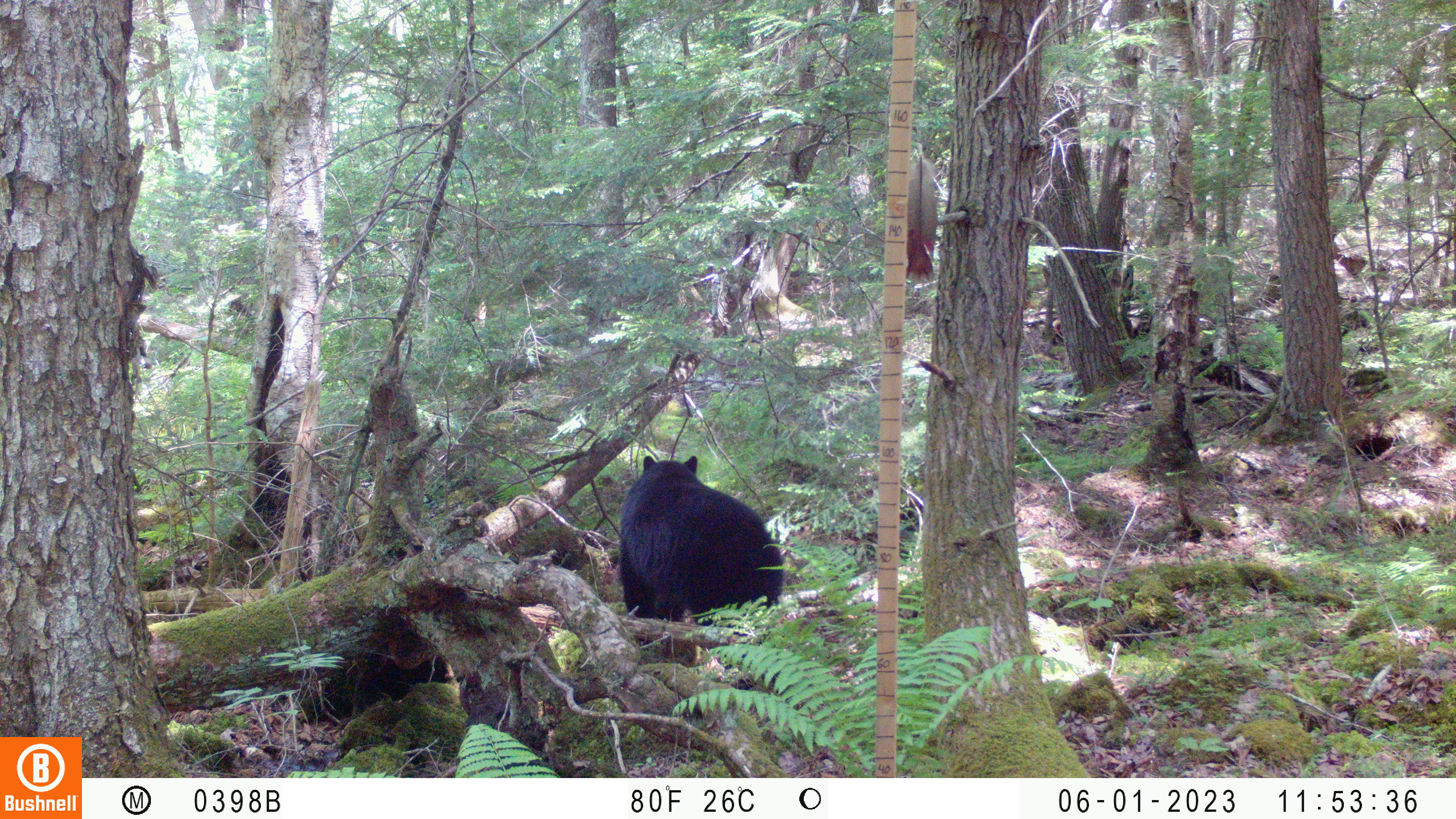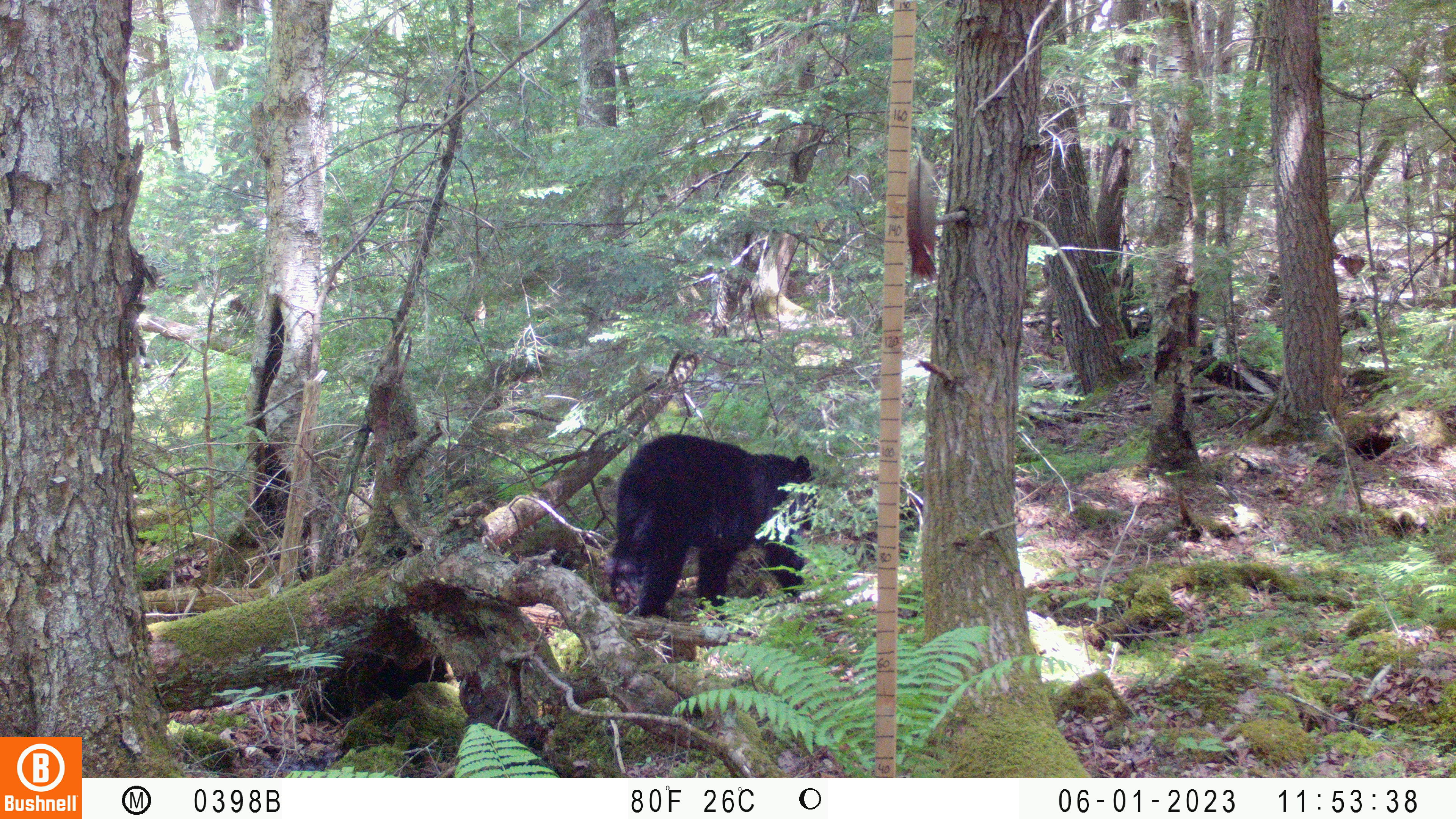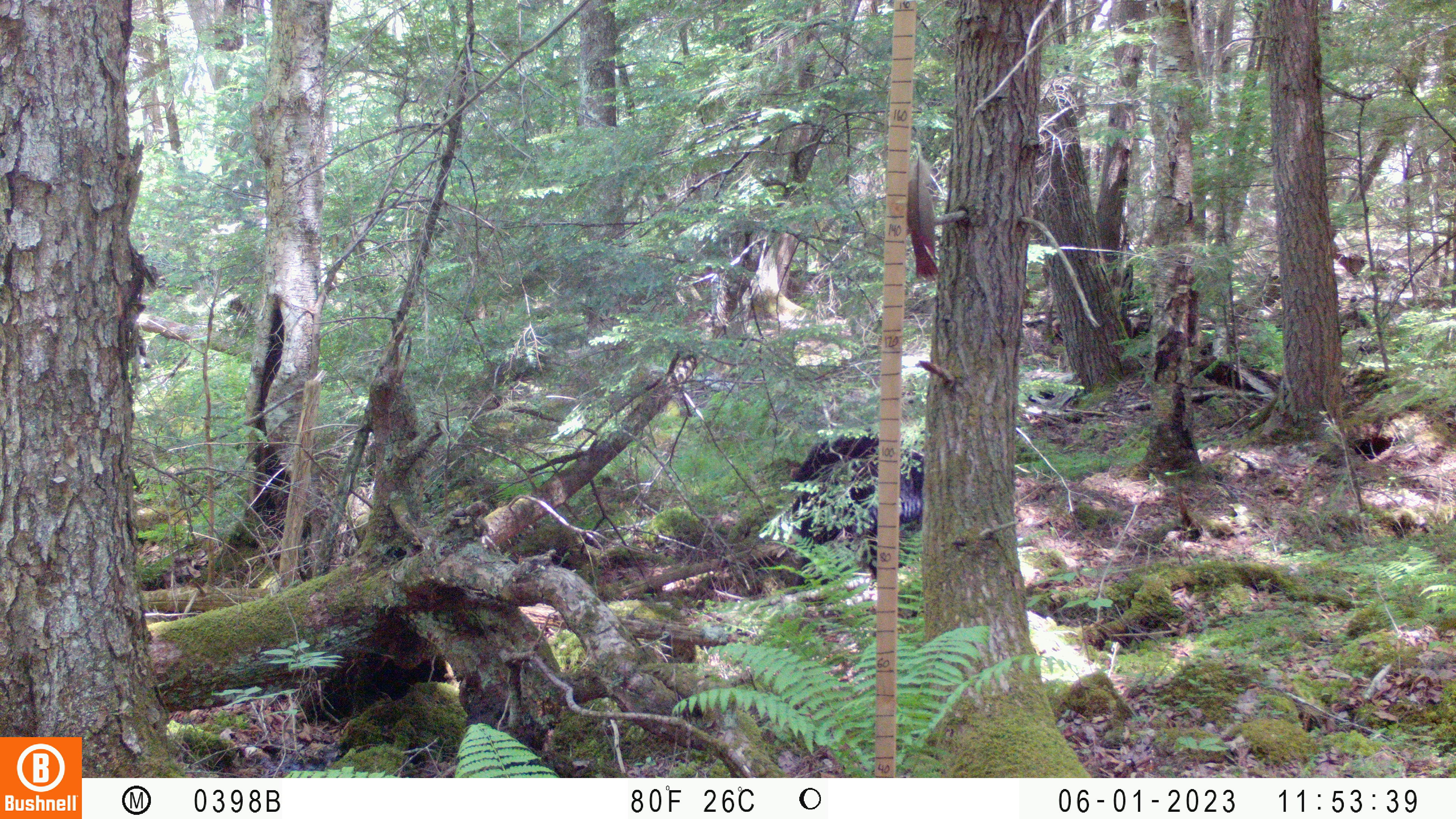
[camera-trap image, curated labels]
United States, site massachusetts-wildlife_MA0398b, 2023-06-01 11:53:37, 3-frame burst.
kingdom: Animalia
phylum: Chordata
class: Mammalia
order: Carnivora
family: Ursidae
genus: Ursus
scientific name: Ursus americanus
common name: black bear